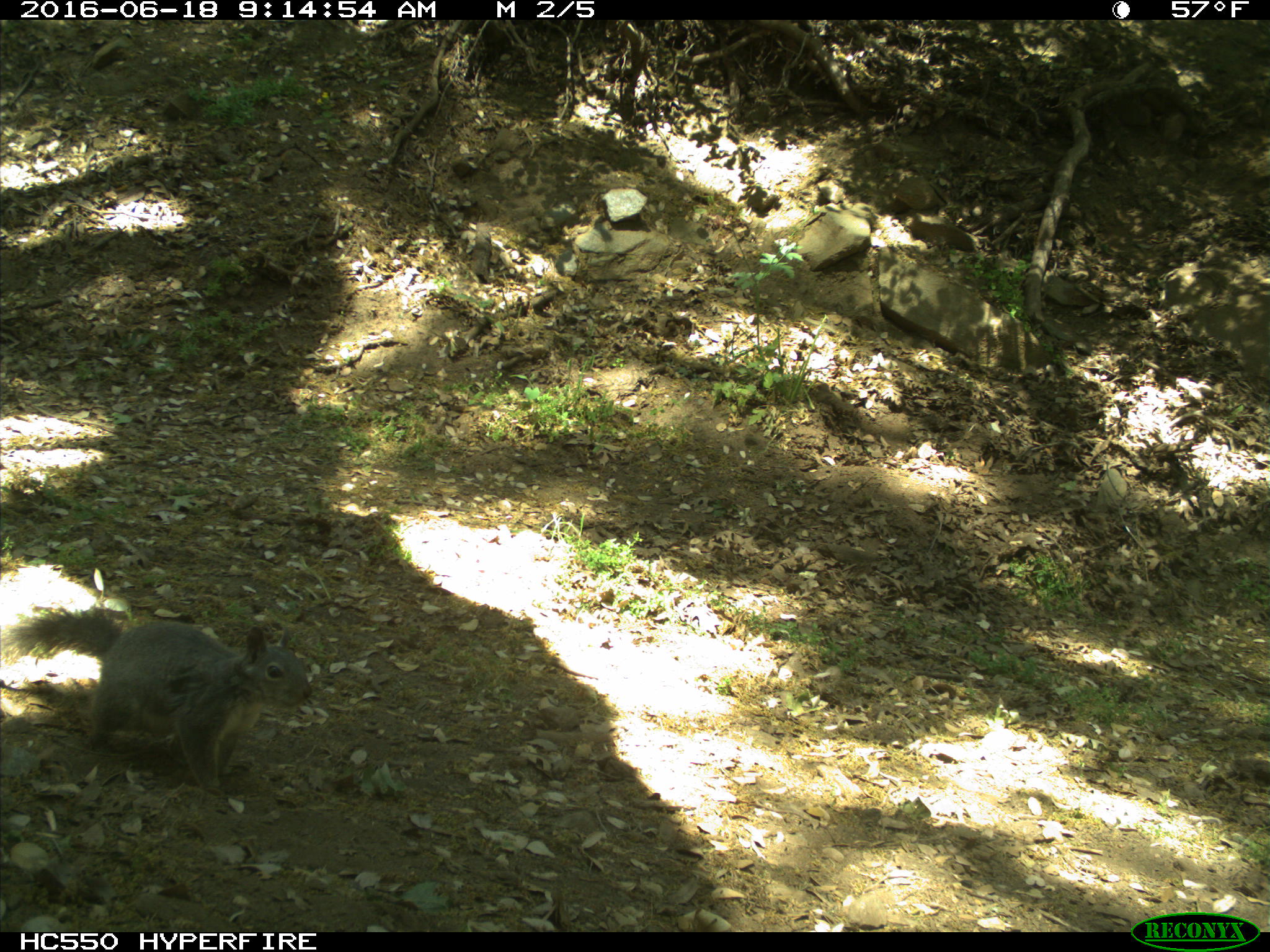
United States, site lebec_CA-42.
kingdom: Animalia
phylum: Chordata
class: Mammalia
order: Rodentia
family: Sciuridae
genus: Sciurus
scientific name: Sciurus carolinensis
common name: eastern gray squirrel